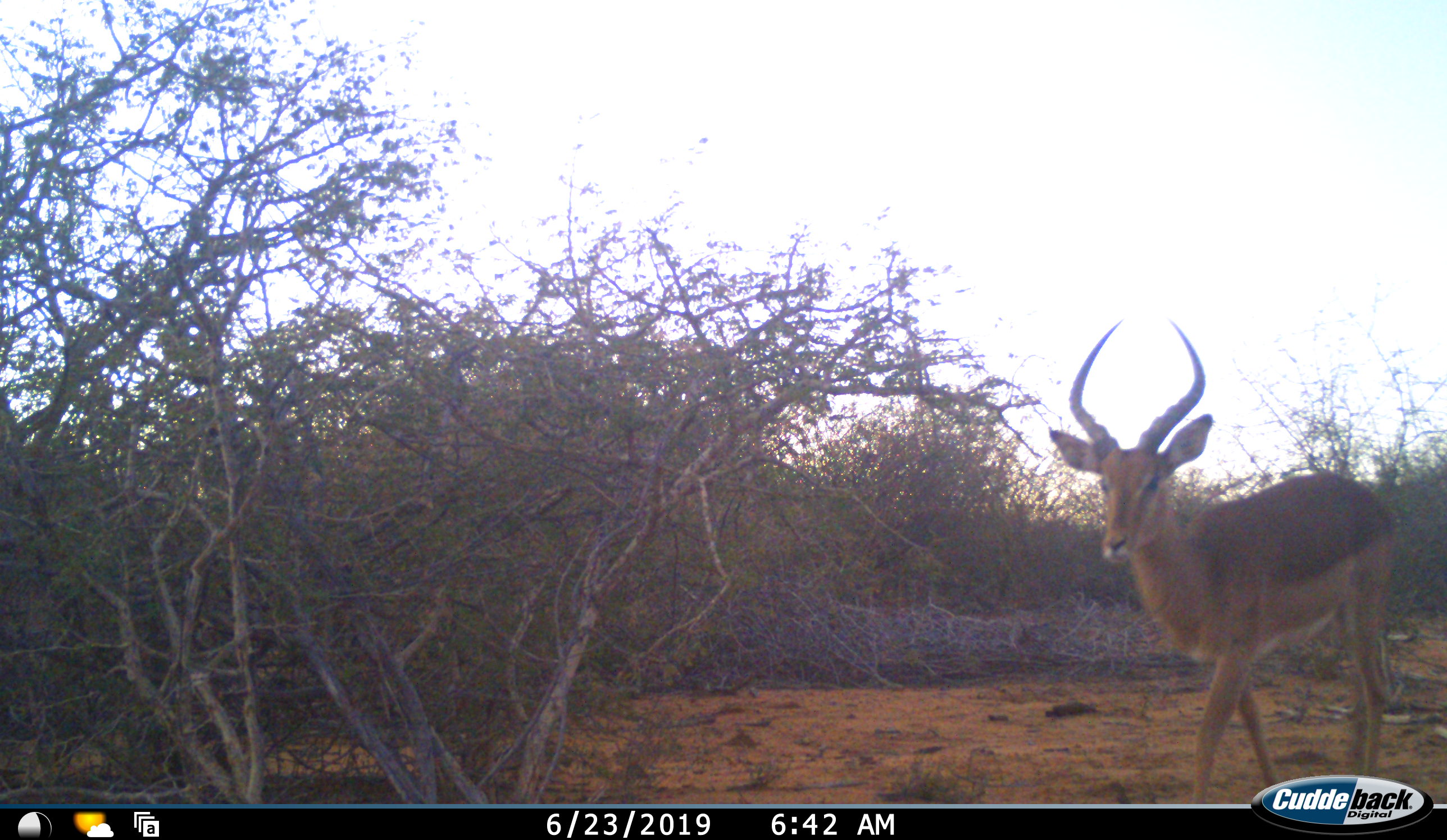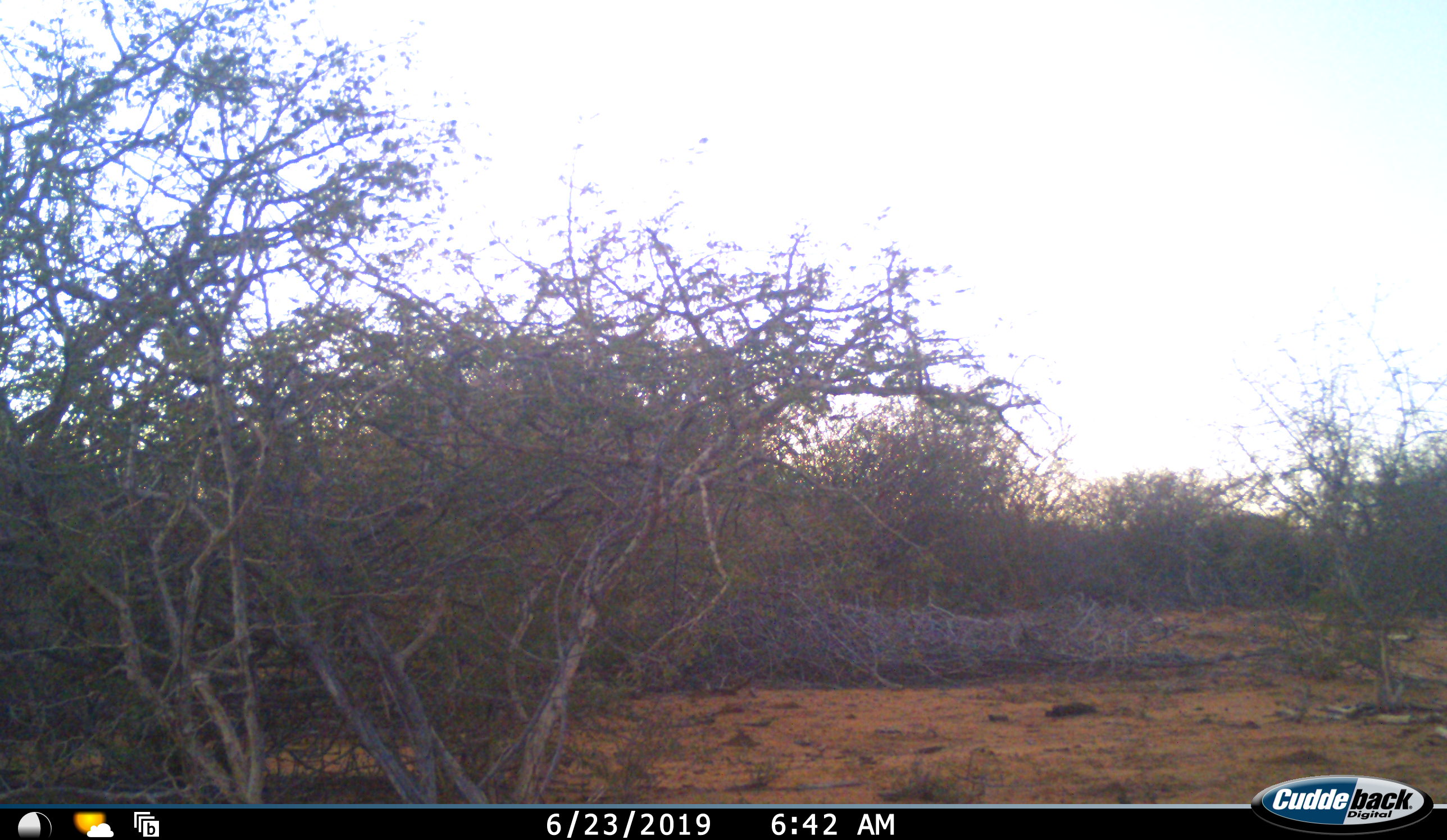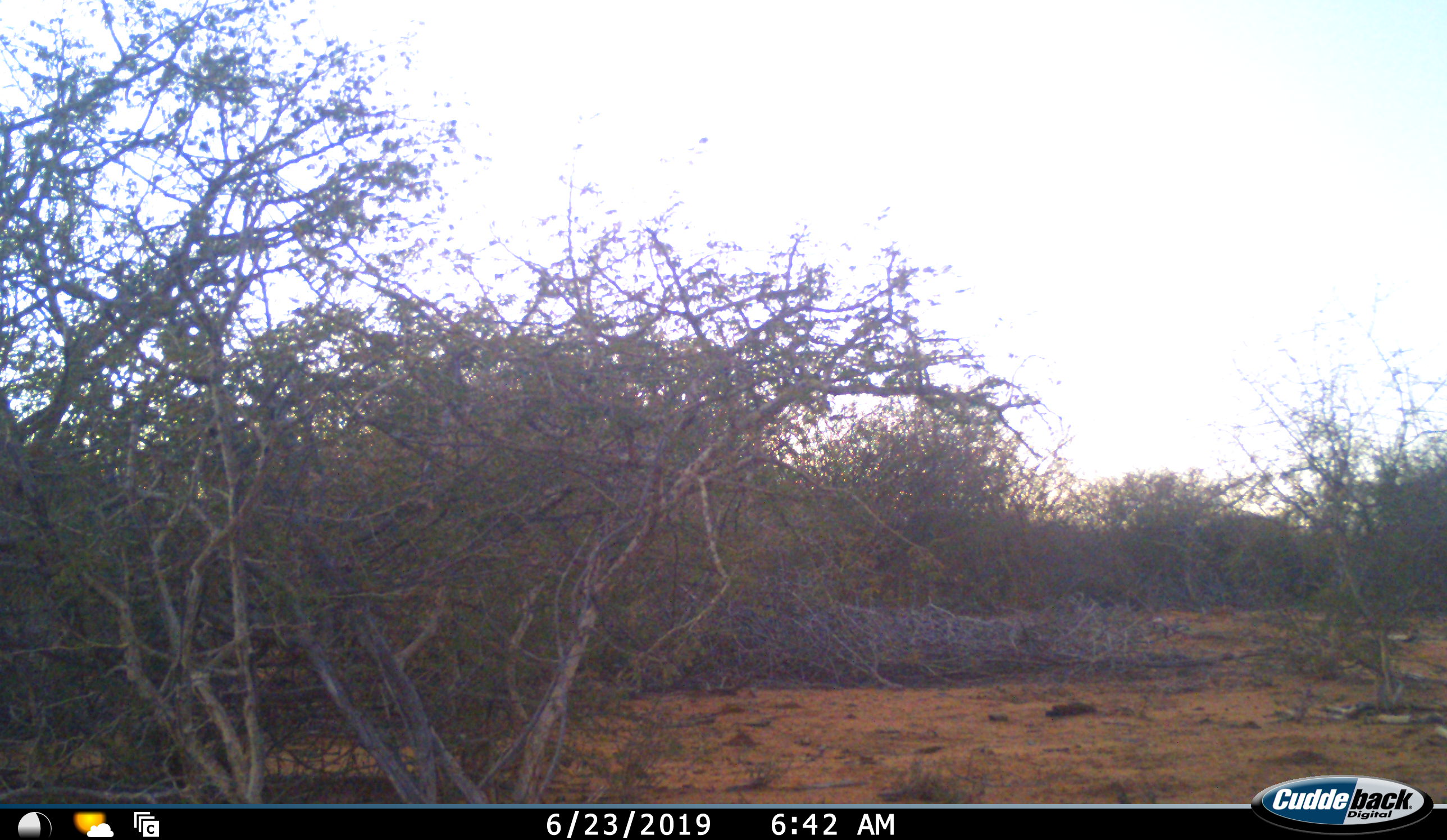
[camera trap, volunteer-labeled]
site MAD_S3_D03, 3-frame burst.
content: unidentified animal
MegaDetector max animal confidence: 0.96